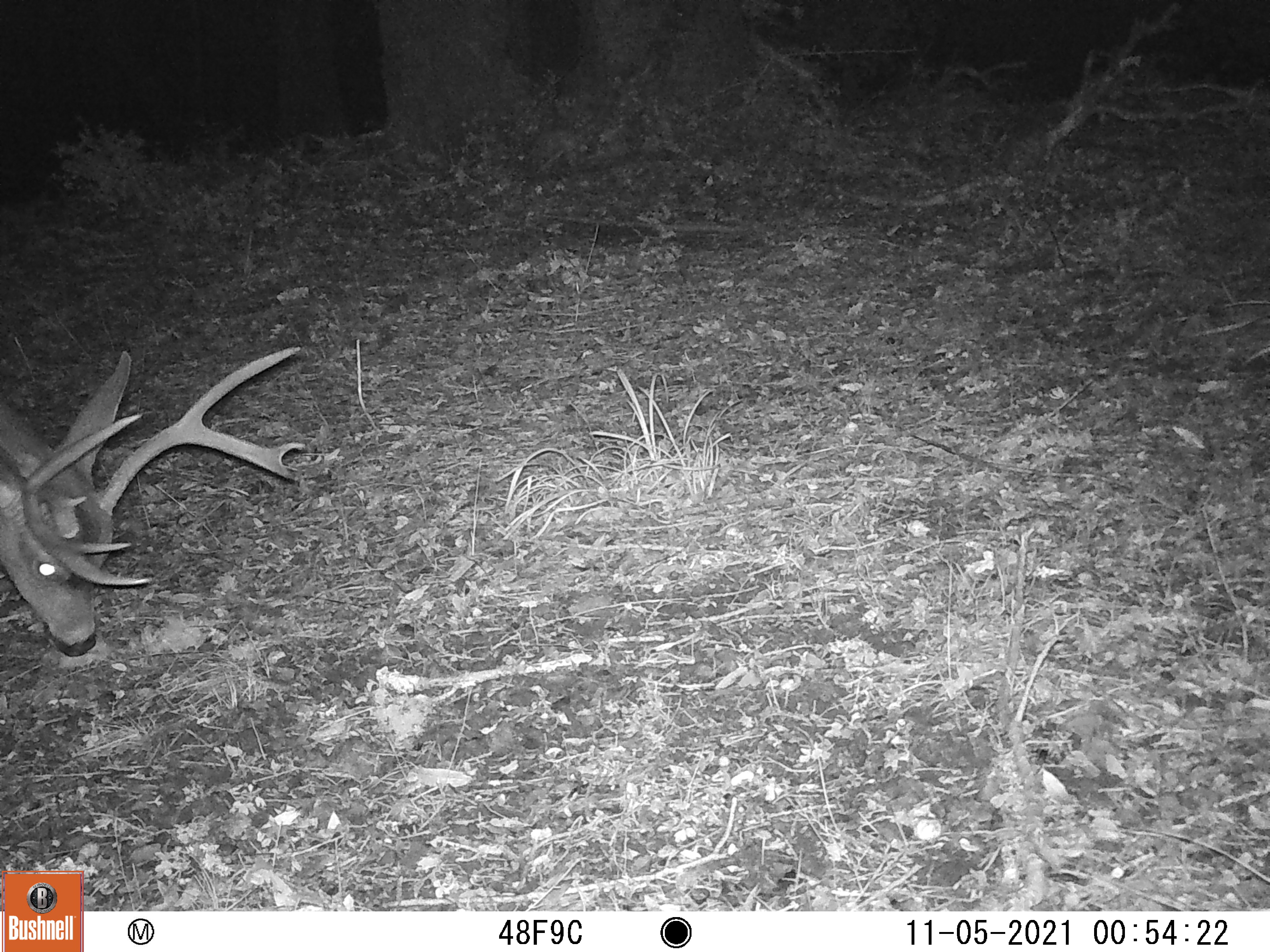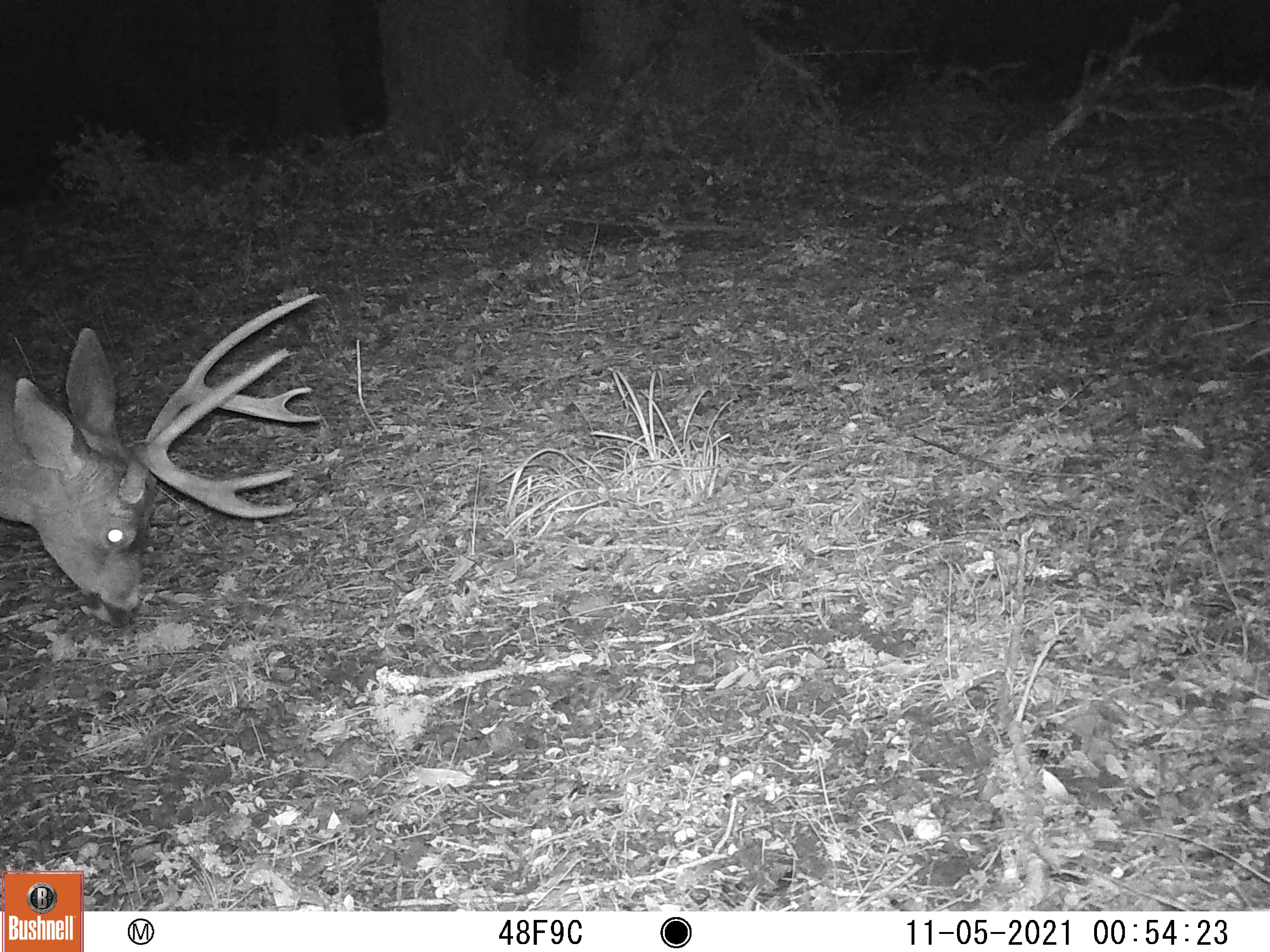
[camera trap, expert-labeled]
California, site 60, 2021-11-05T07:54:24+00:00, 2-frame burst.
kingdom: Animalia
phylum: Chordata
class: Mammalia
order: Artiodactyla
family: Cervidae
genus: Odocoileus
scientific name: Odocoileus hemionus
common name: mule deer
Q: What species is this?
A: Mule deer (Odocoileus hemionus).